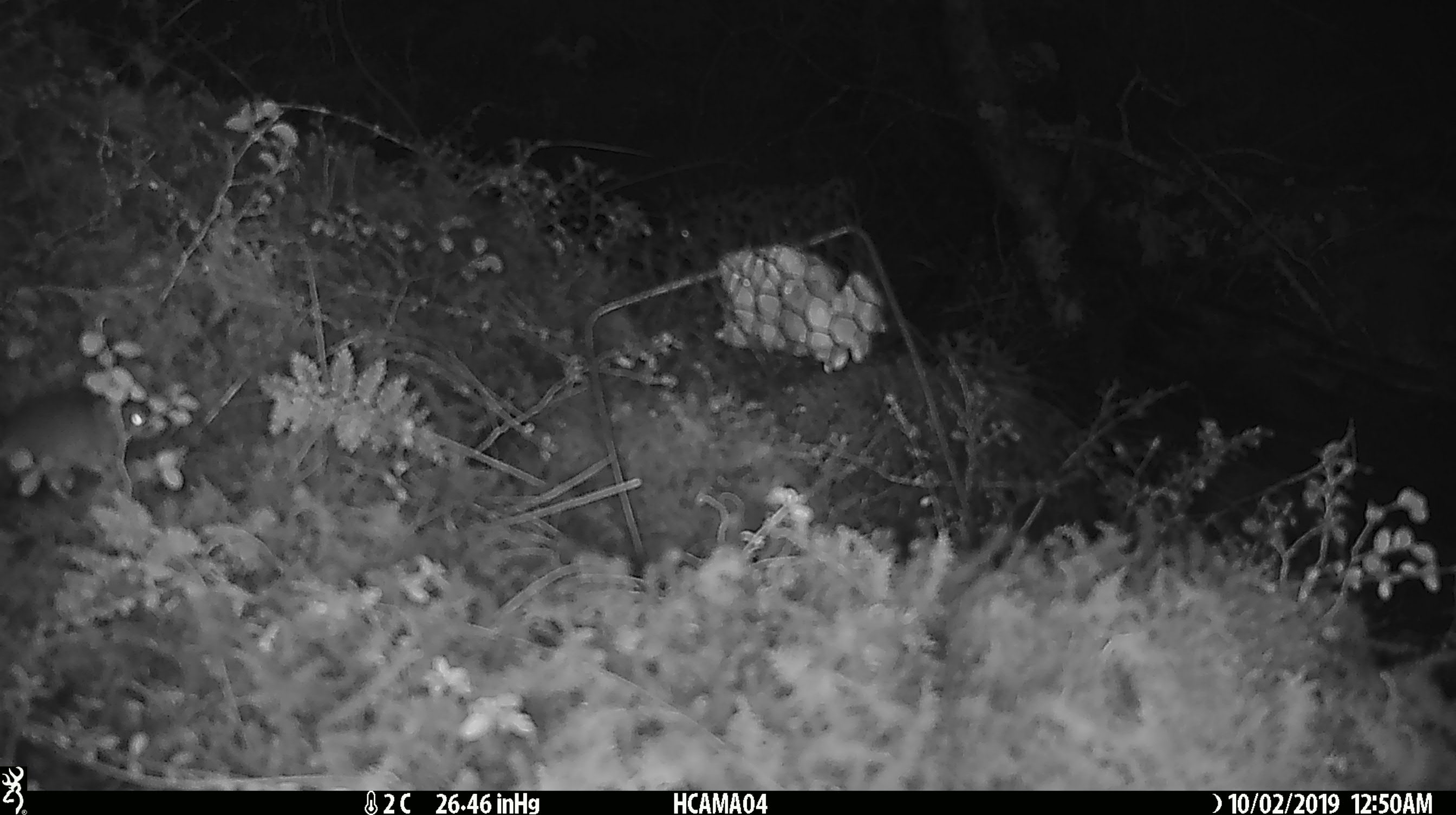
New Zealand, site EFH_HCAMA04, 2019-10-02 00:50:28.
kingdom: Animalia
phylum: Chordata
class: Mammalia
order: Rodentia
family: Muridae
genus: Mus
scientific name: Mus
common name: mouse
Mouse (Mus).